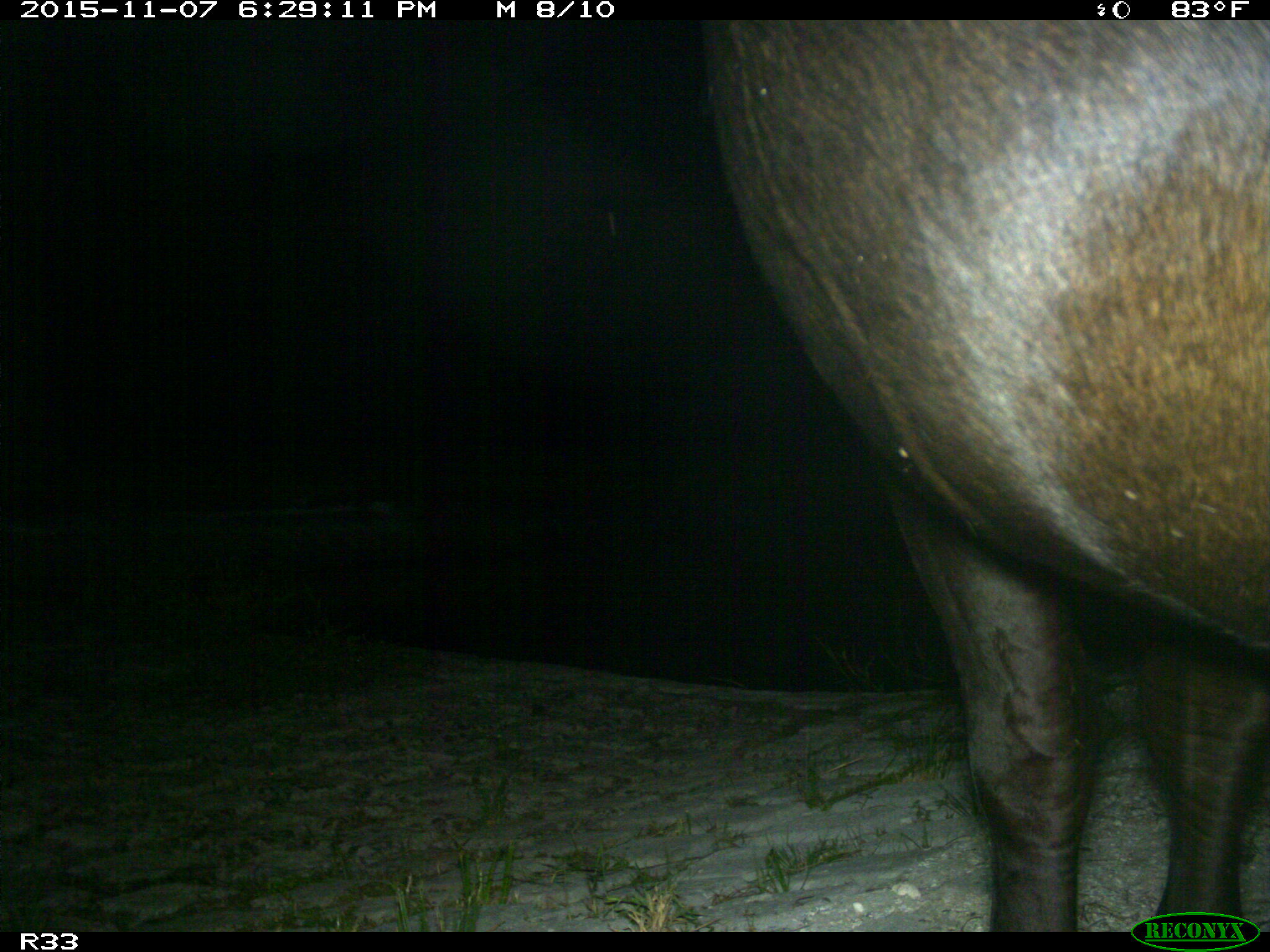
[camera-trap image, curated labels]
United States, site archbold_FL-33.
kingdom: Animalia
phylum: Chordata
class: Mammalia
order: Artiodactyla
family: Bovidae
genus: Bos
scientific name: Bos taurus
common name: domestic cow